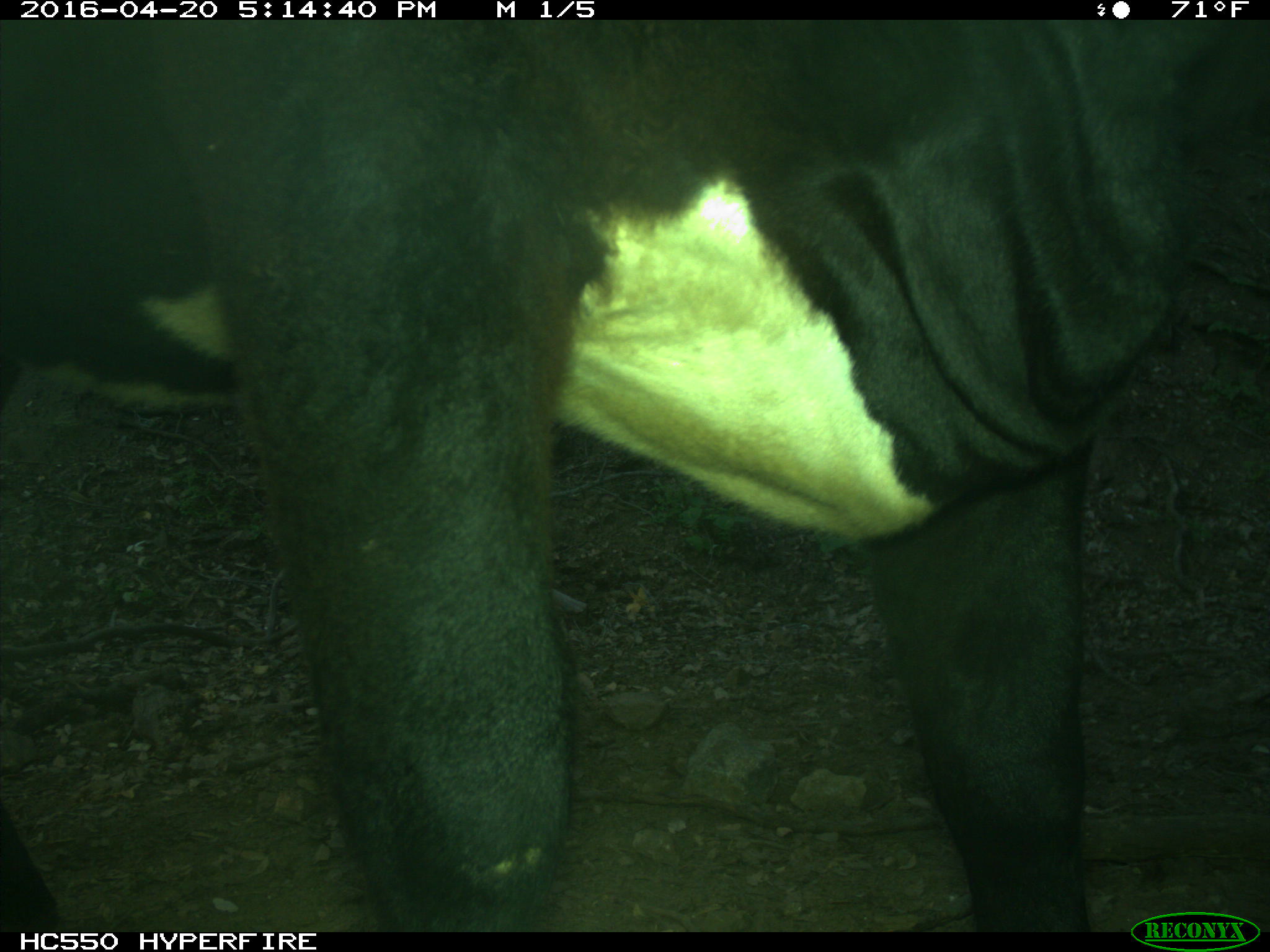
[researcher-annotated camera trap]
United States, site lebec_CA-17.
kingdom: Animalia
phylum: Chordata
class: Mammalia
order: Artiodactyla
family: Bovidae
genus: Bos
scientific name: Bos taurus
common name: domestic cow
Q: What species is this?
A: Bos taurus (domestic cow).